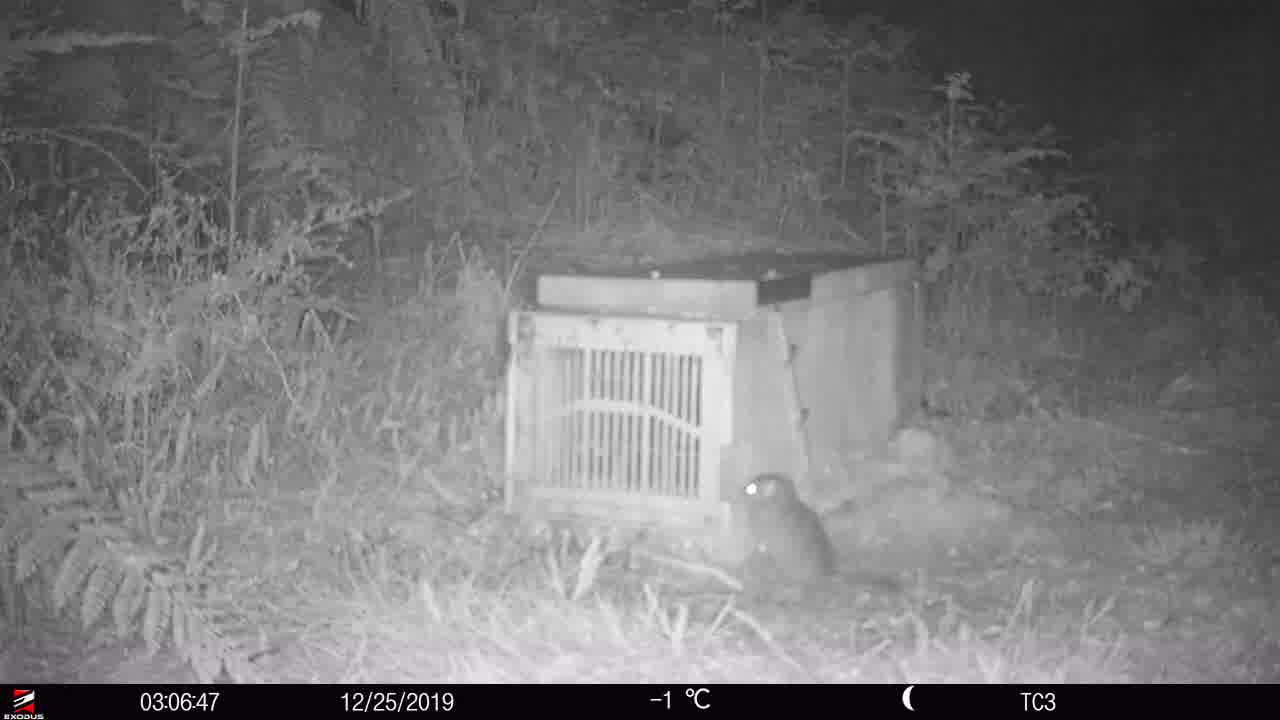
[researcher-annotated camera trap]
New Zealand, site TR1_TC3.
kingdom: Animalia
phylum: Chordata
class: Mammalia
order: Rodentia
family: Muridae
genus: Rattus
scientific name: Rattus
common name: rat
Rat (Rattus).